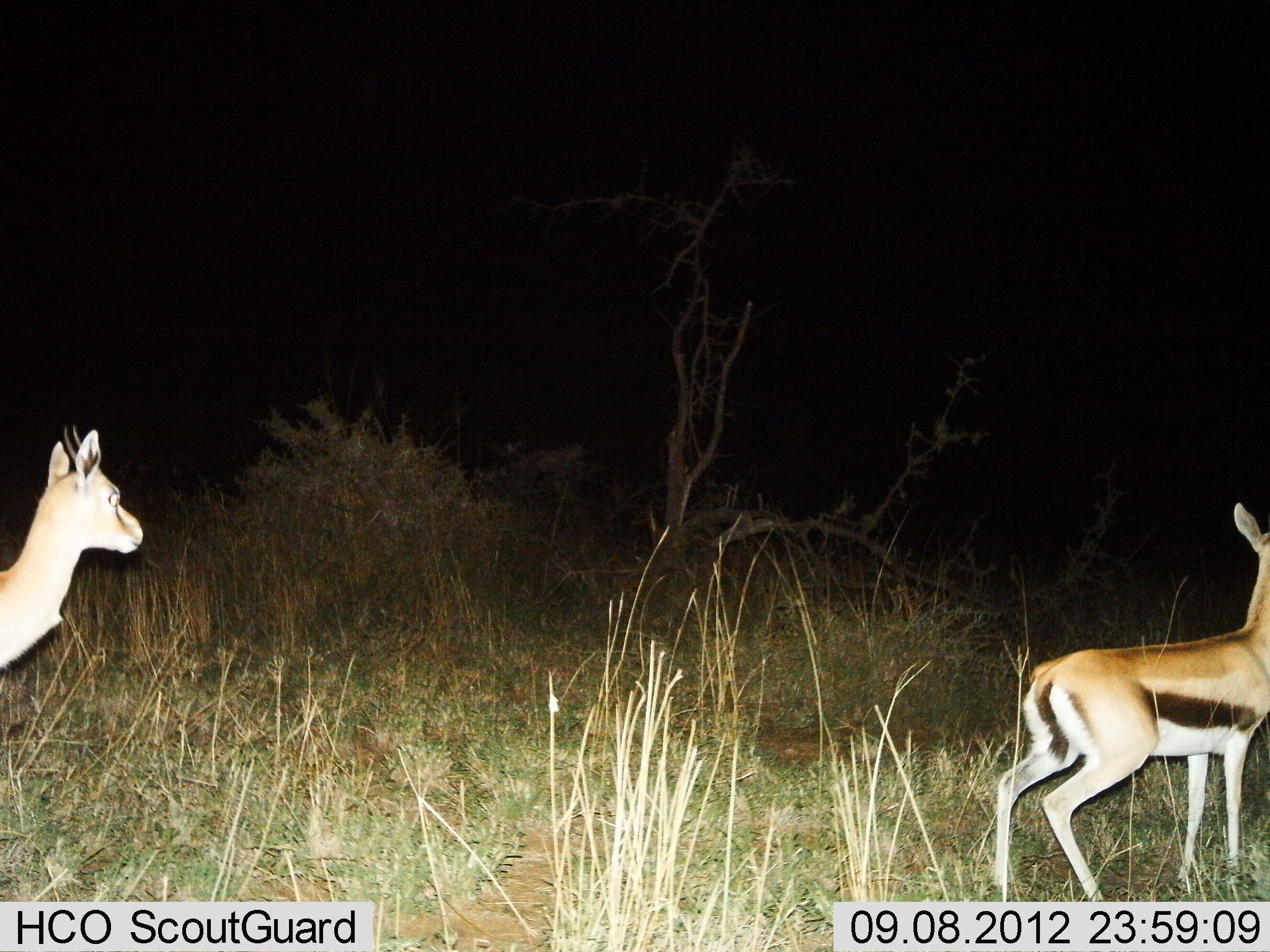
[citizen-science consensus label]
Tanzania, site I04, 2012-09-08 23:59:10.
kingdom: Animalia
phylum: Chordata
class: Mammalia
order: Artiodactyla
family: Bovidae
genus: Eudorcas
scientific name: Eudorcas thomsonii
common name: thomson's gazelle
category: gazellethomsons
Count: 2.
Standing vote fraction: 100%.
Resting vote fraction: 0%.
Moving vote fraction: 0%.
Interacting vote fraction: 0%.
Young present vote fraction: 0%.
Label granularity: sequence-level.